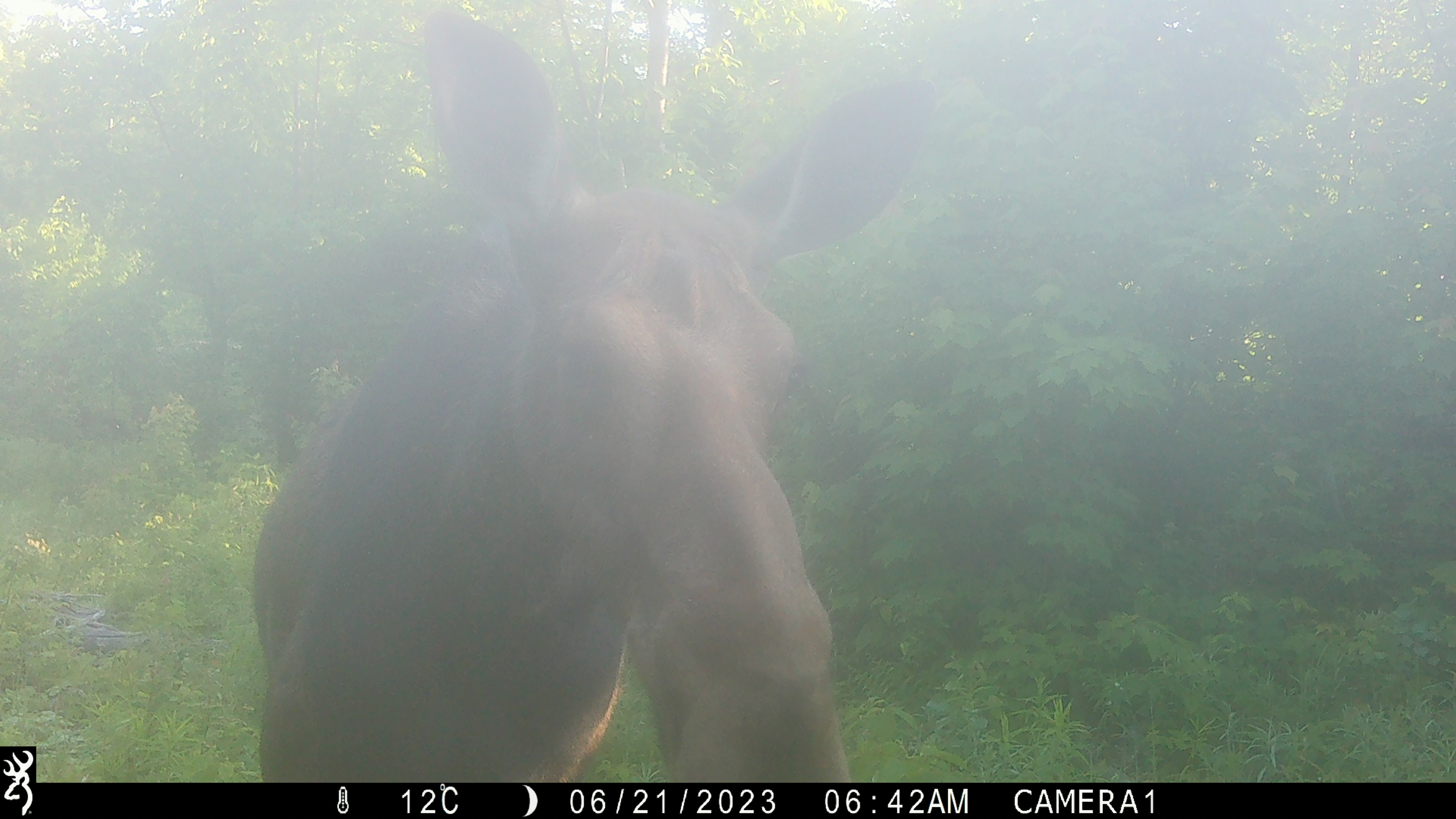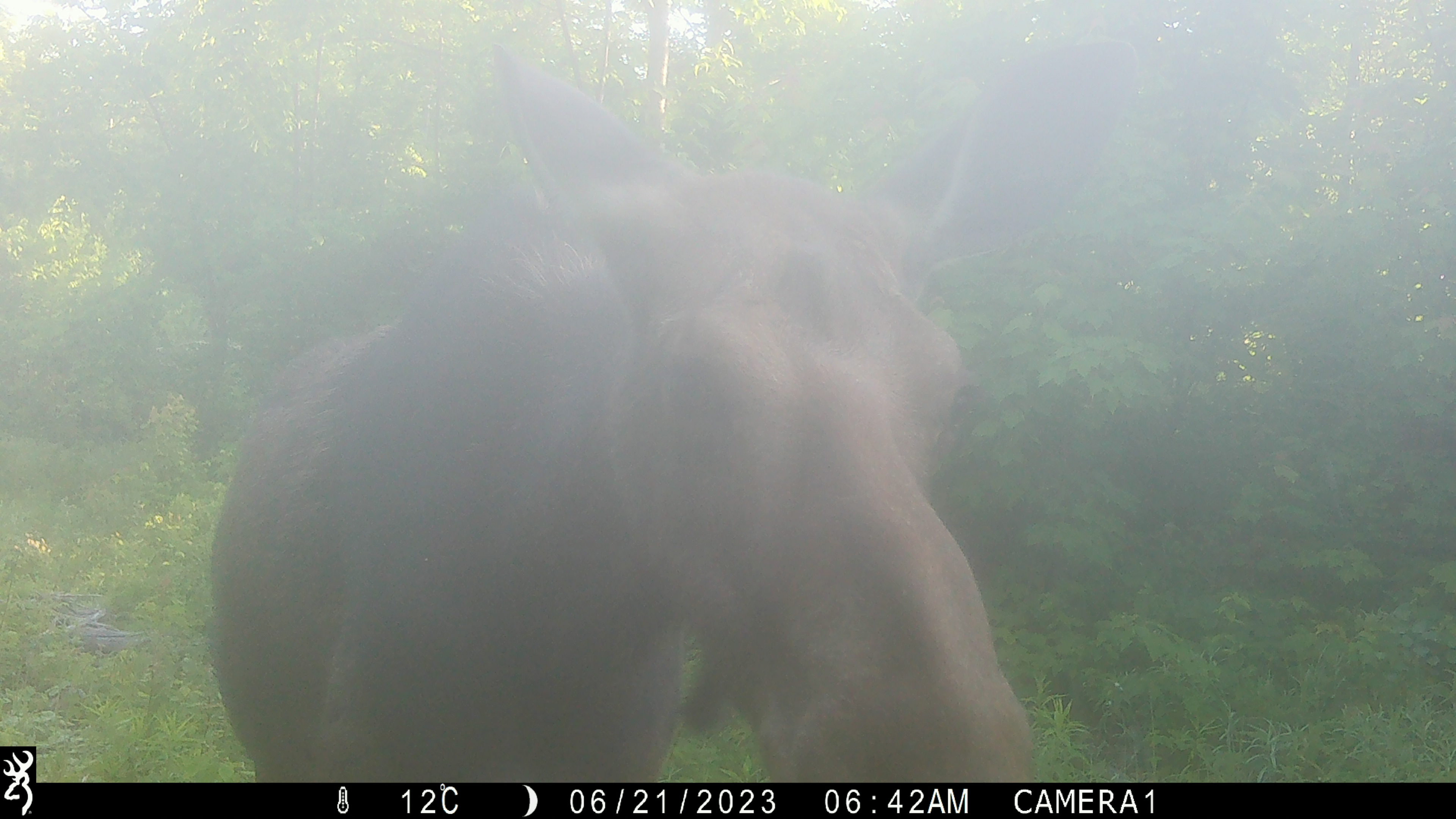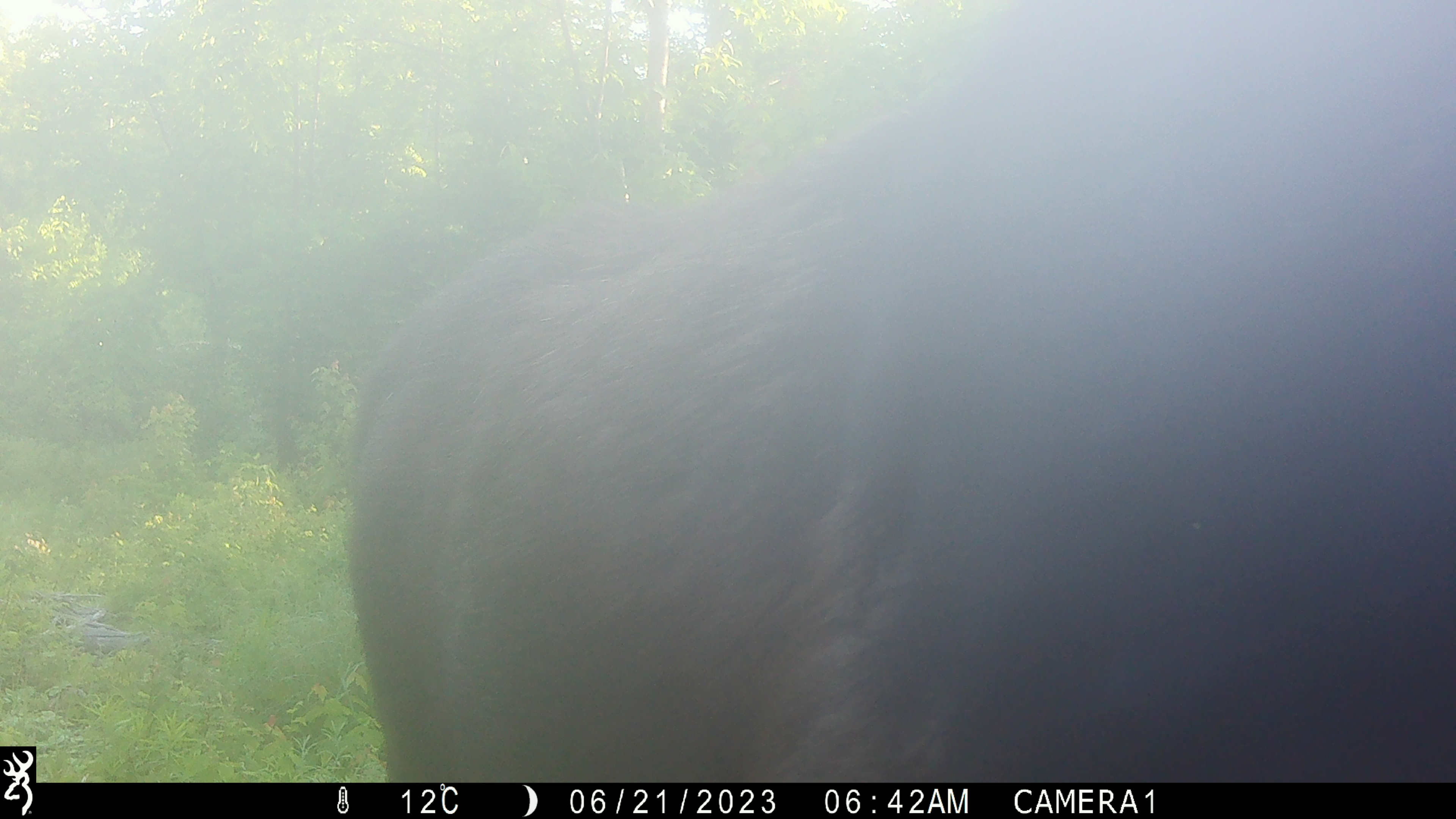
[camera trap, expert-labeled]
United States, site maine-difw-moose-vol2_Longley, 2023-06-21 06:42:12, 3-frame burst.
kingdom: Animalia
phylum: Chordata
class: Mammalia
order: Artiodactyla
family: Cervidae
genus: Alces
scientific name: Alces alces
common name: moose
Moose (Alces alces).